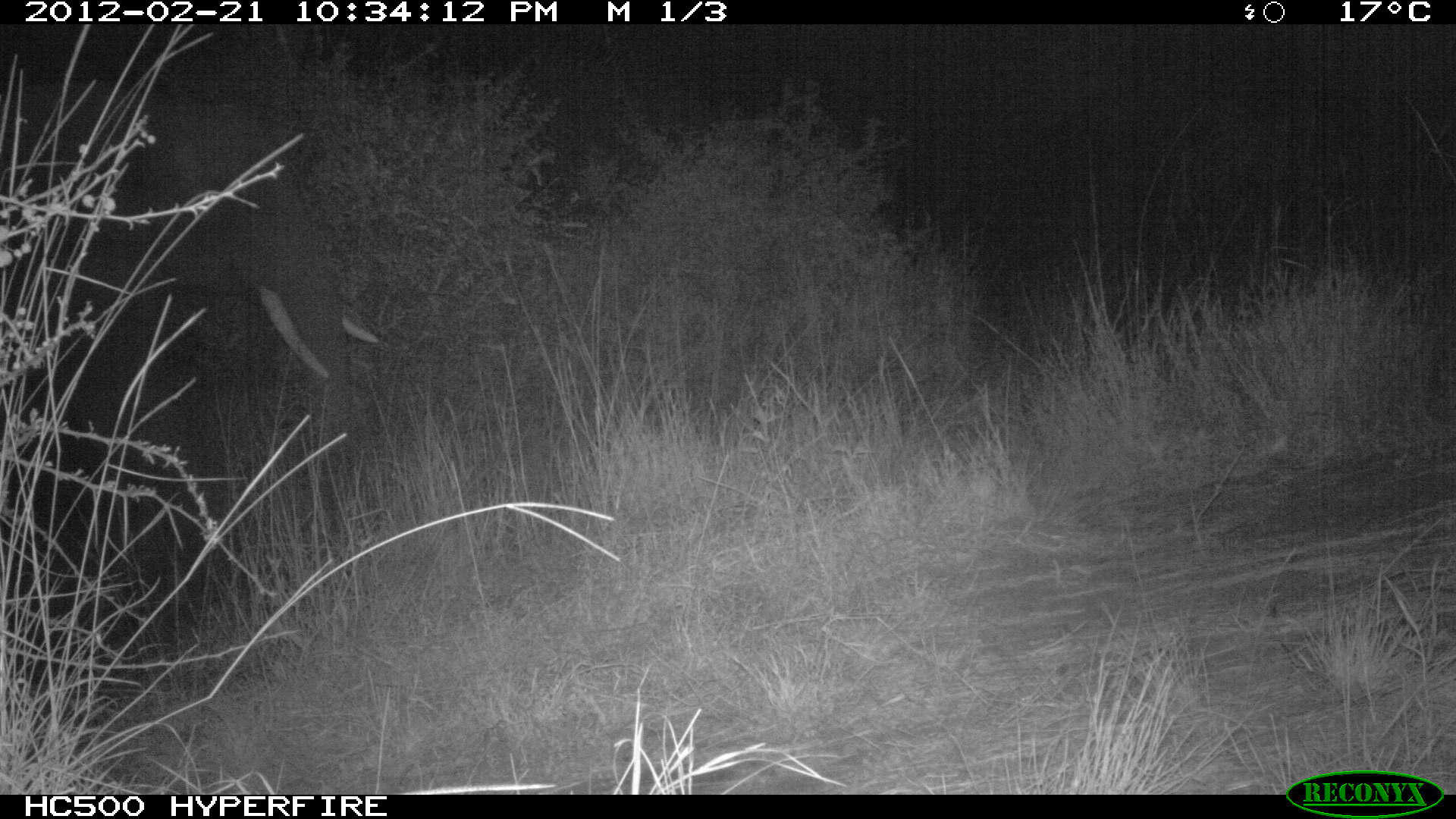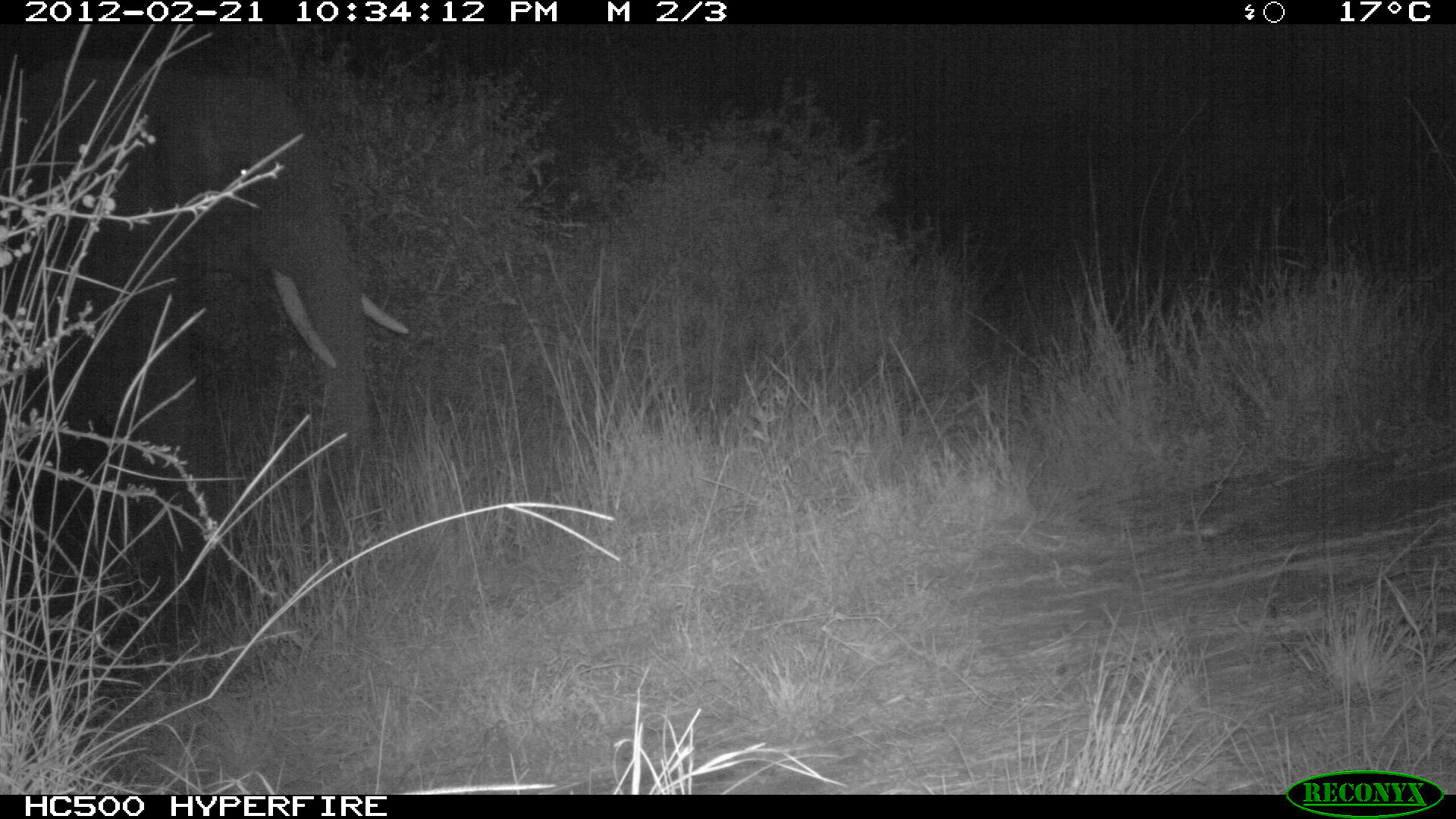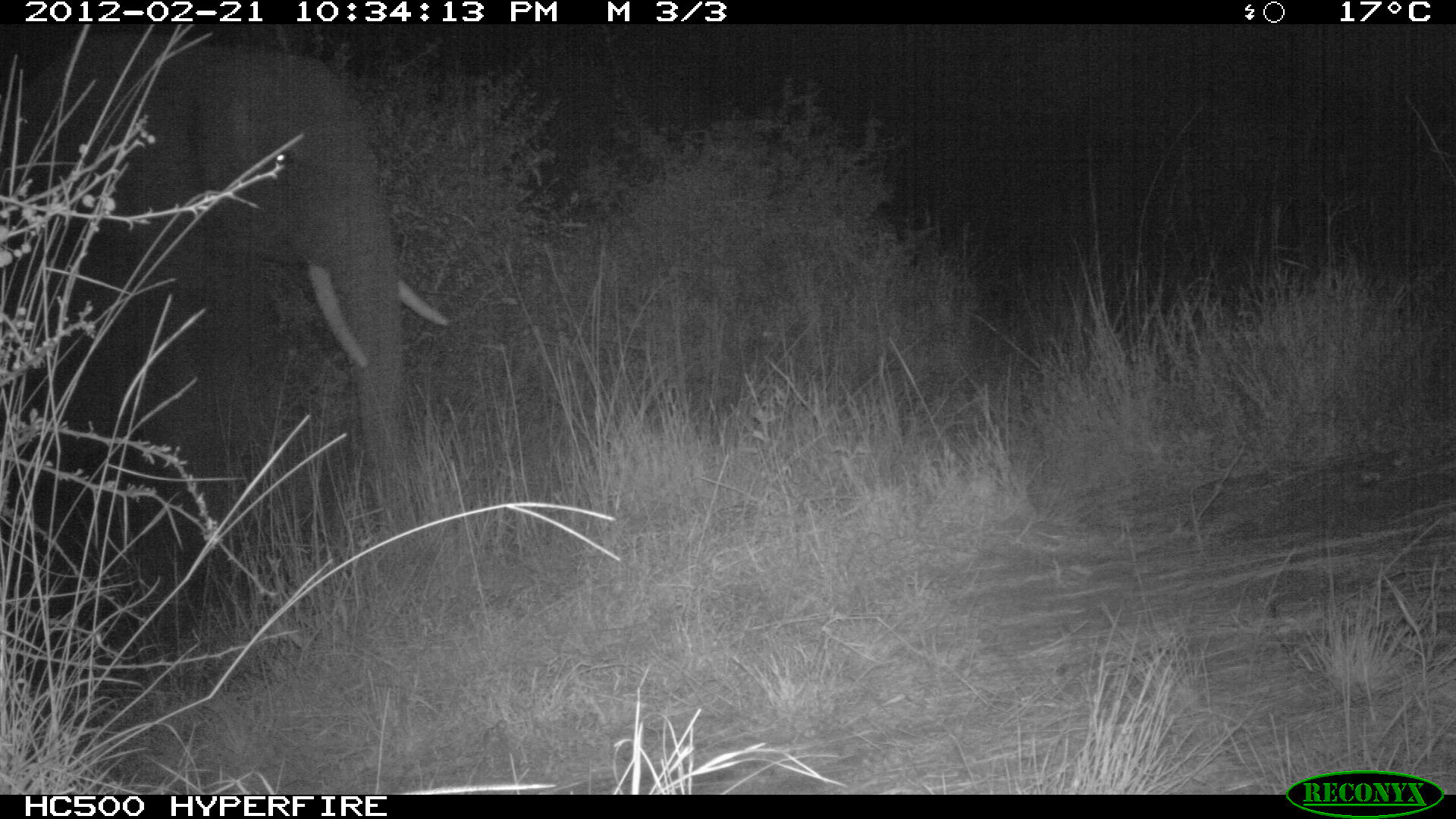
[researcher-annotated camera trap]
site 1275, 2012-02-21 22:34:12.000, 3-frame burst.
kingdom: Animalia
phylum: Chordata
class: Mammalia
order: Proboscidea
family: Elephantidae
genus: Loxodonta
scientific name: Loxodonta africana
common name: african bush elephant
Loxodonta africana (african bush elephant), count 1.